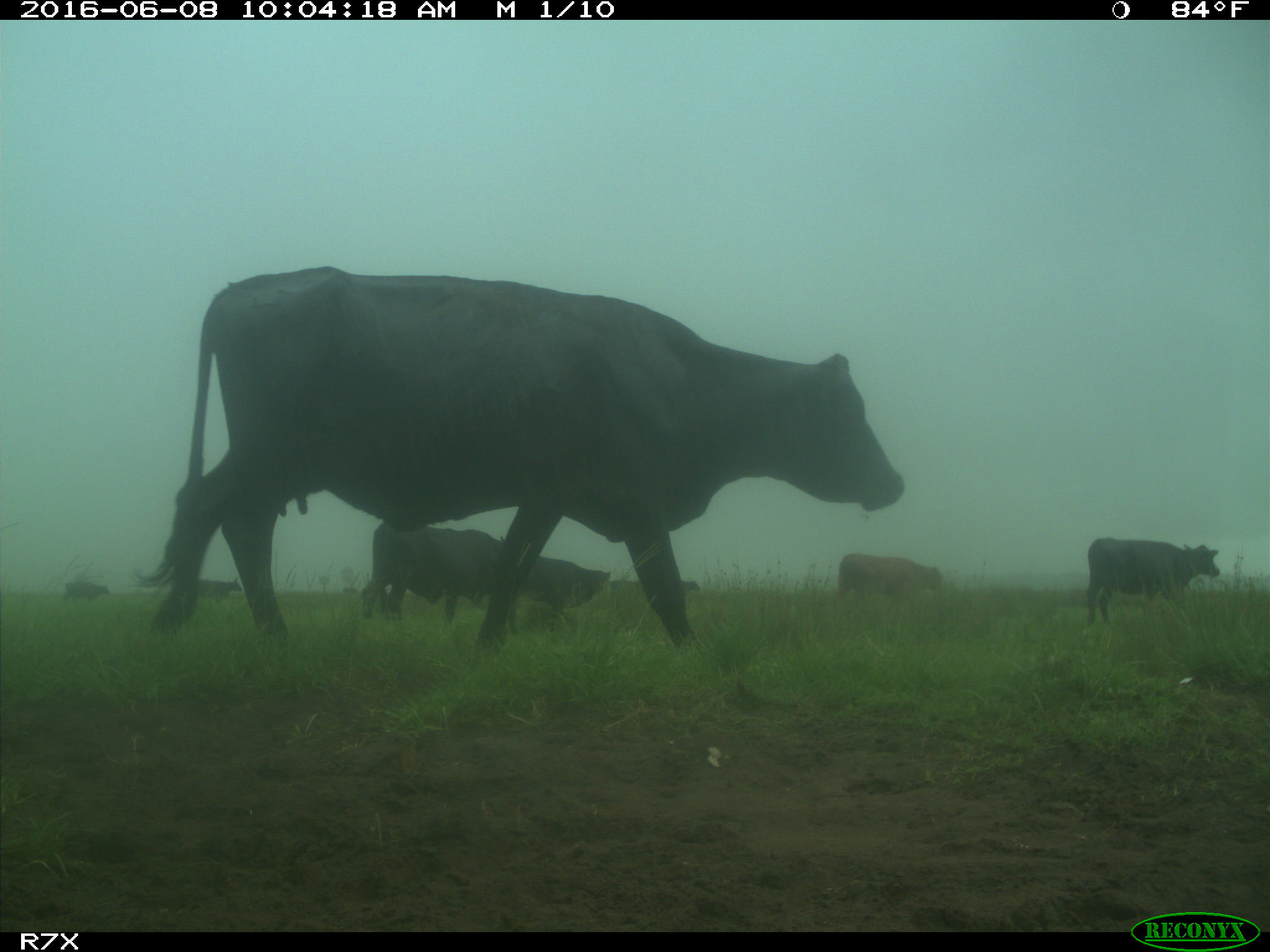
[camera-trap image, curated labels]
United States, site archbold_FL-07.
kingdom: Animalia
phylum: Chordata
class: Mammalia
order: Artiodactyla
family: Bovidae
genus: Bos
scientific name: Bos taurus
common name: domestic cow